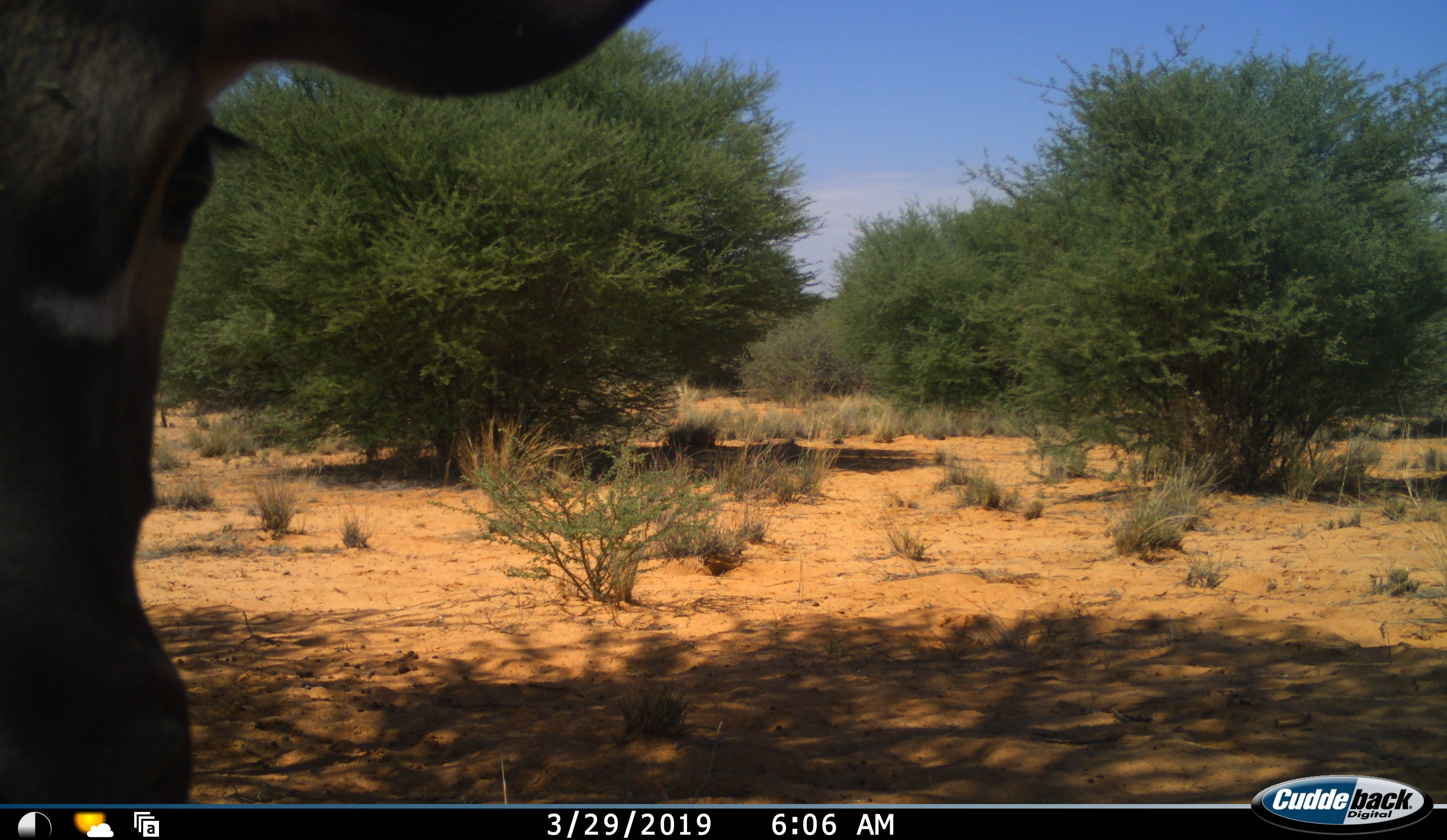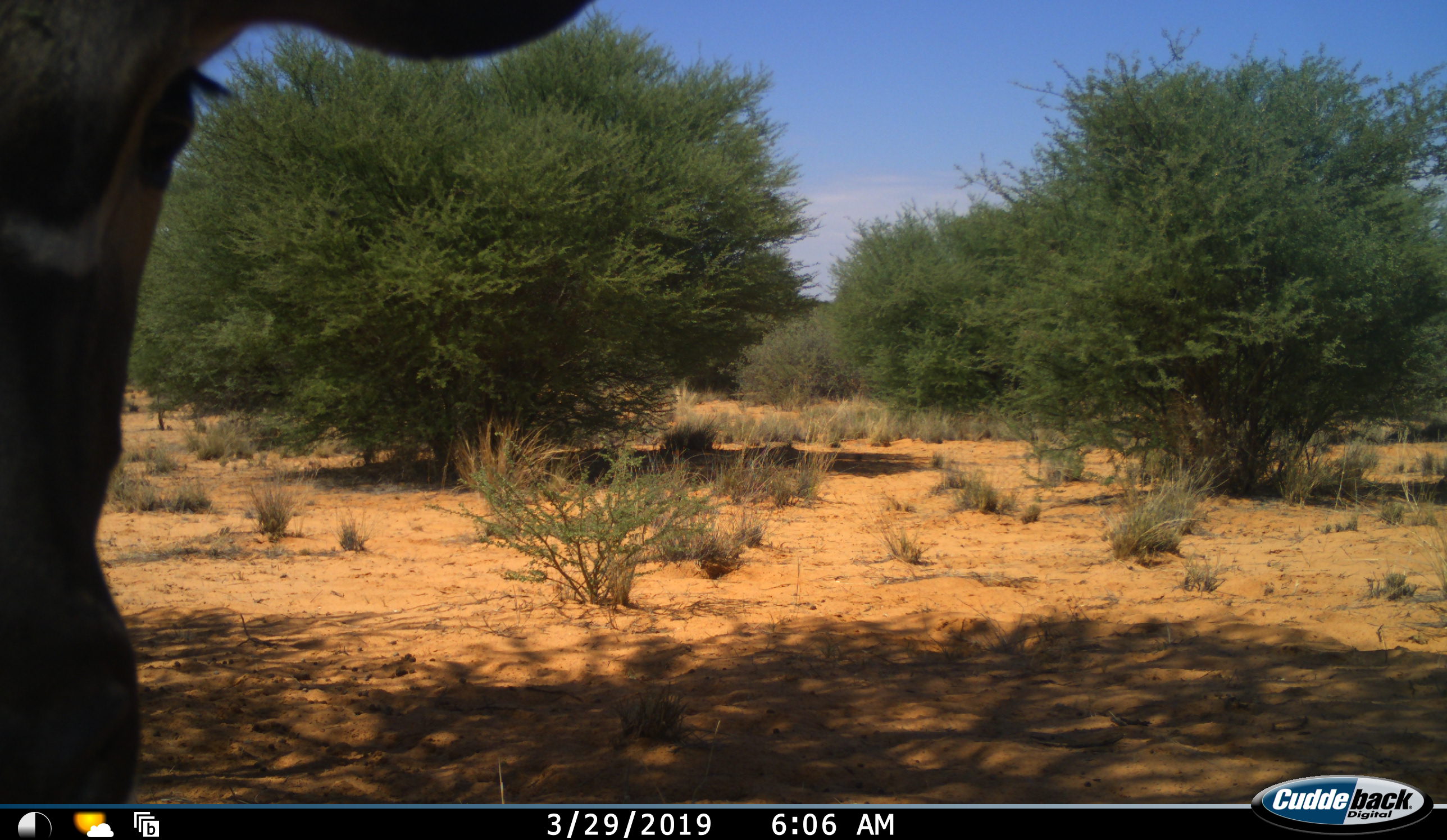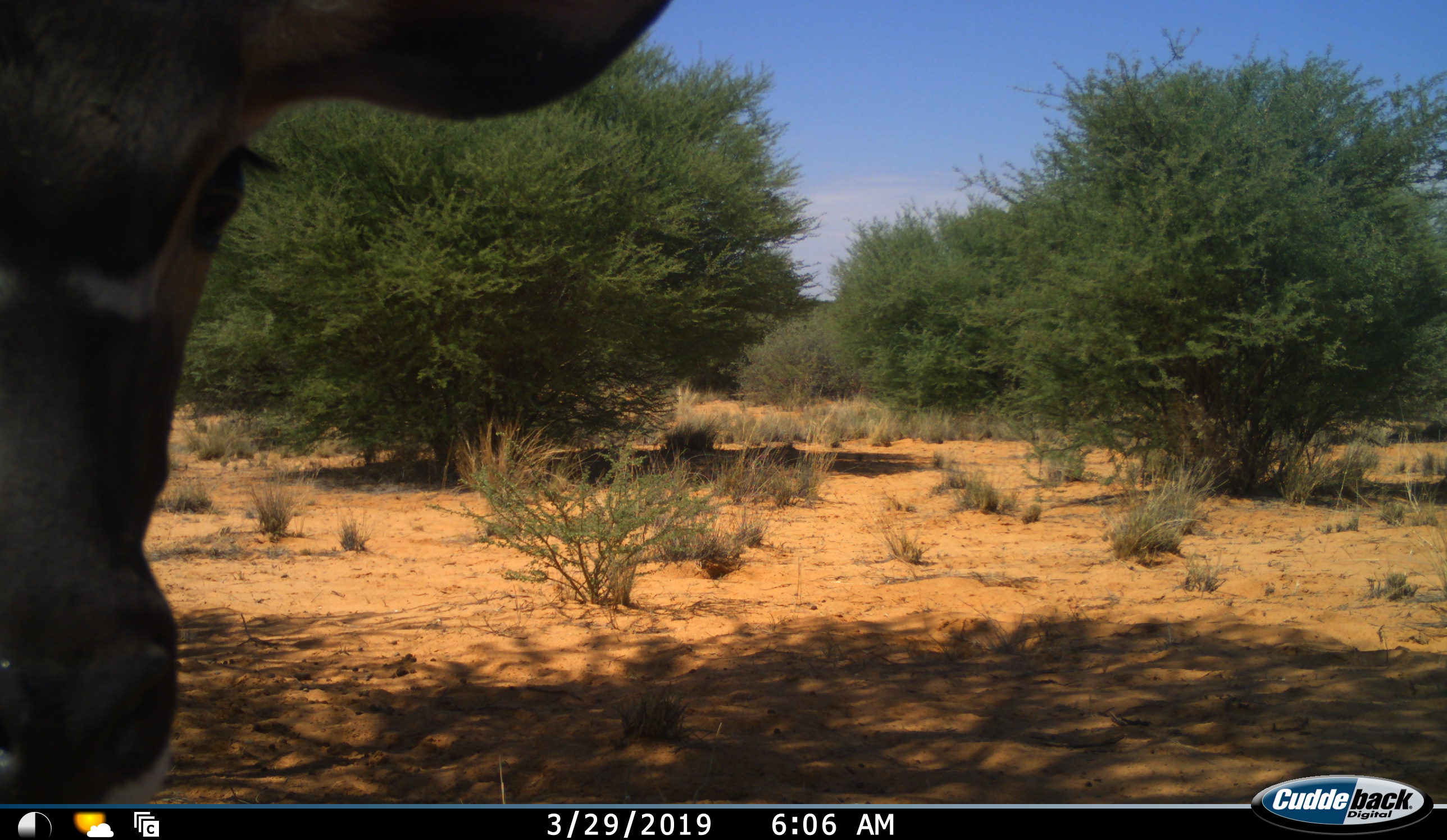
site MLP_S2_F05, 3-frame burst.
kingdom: Animalia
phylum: Chordata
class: Mammalia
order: Artiodactyla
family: Bovidae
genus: Tragelaphus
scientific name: Tragelaphus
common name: kudu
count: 1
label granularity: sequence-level